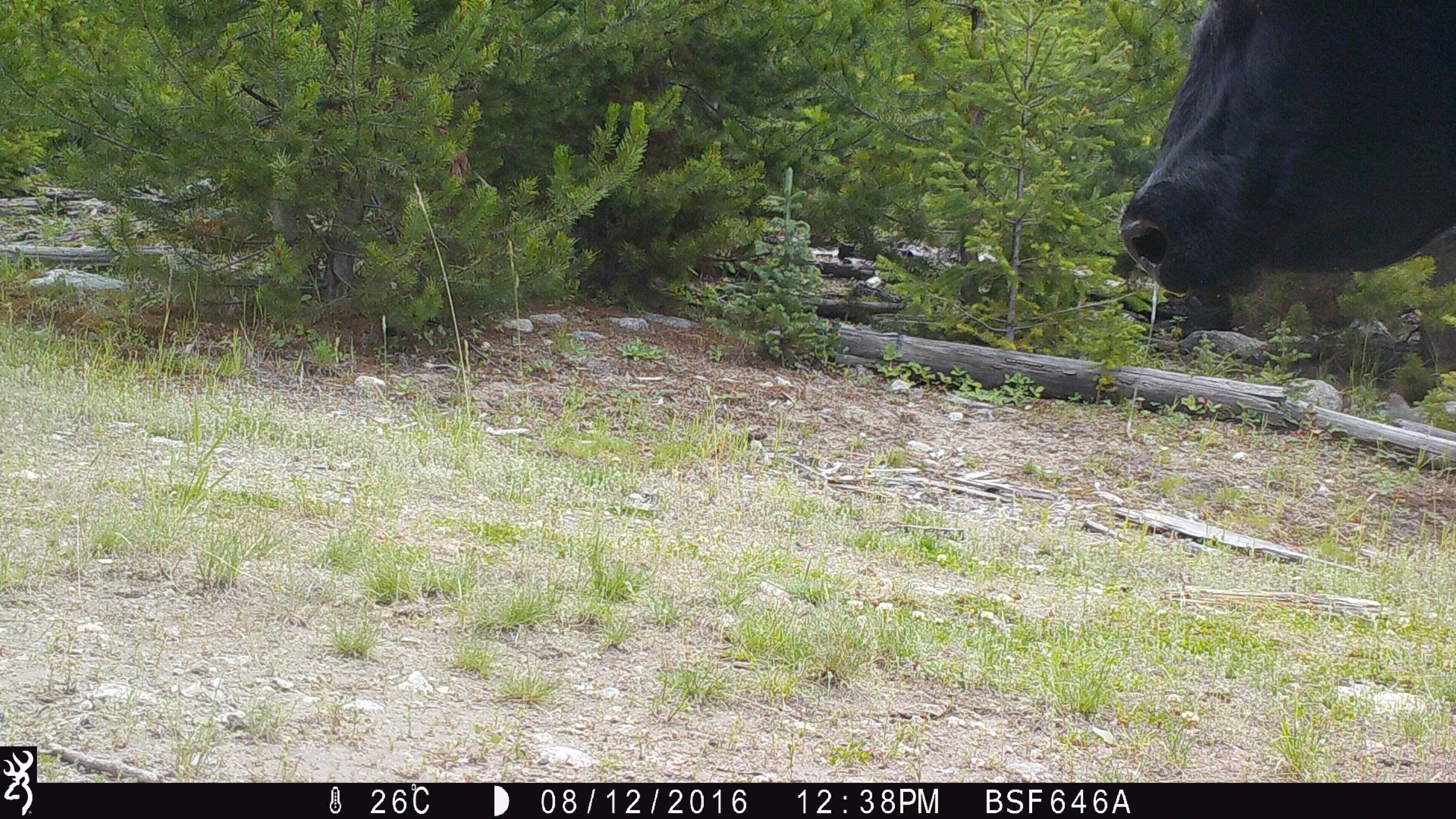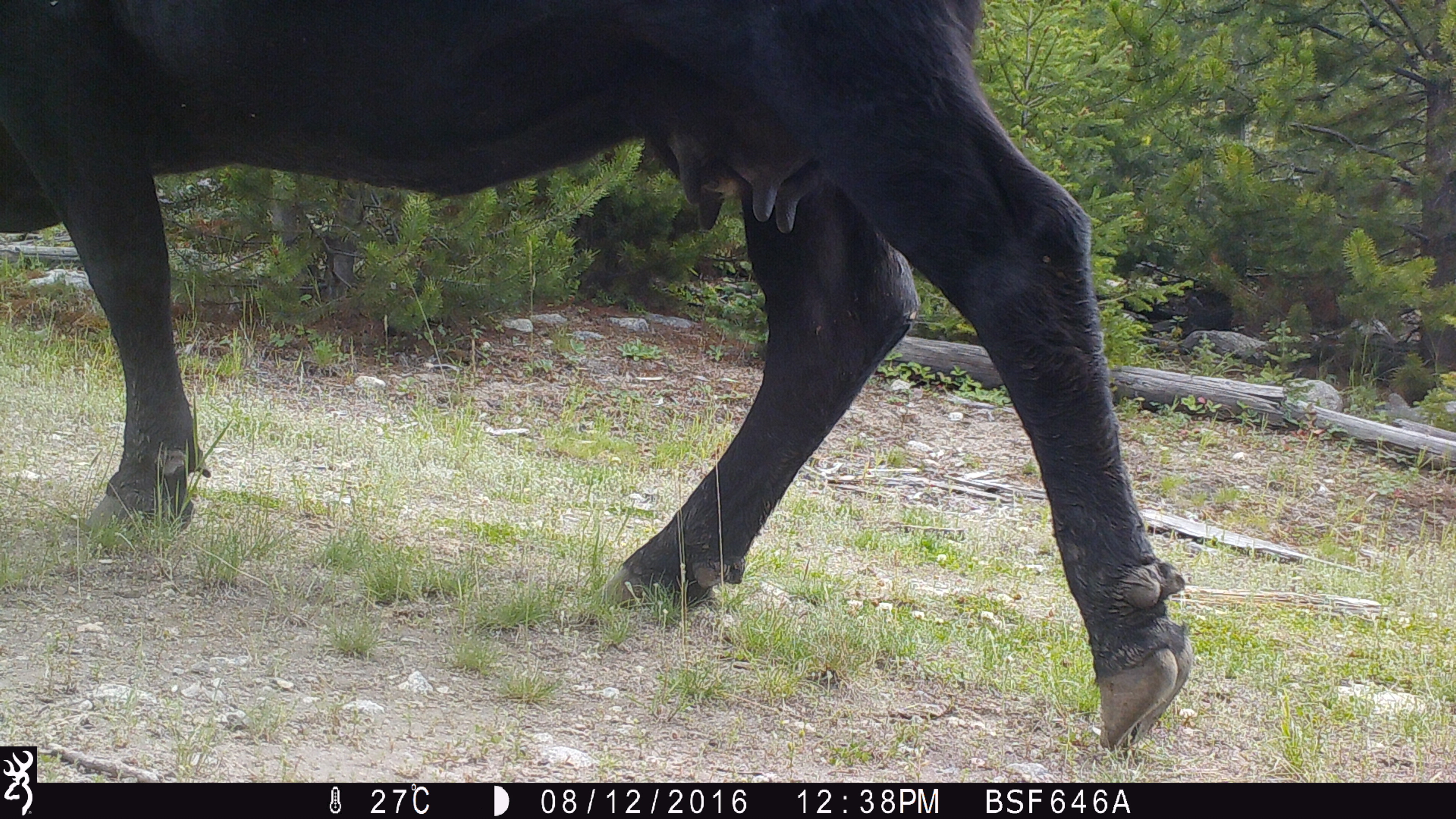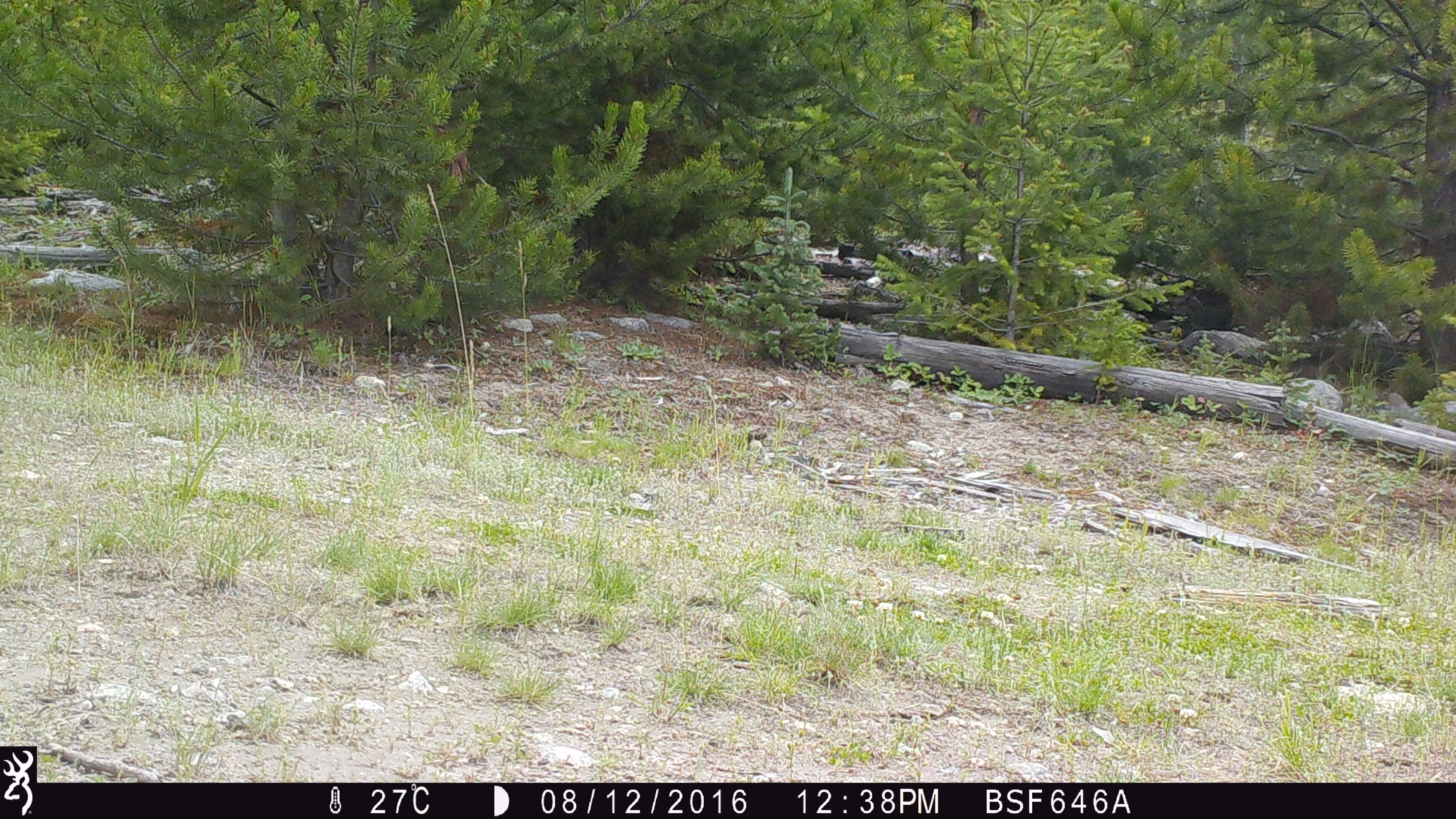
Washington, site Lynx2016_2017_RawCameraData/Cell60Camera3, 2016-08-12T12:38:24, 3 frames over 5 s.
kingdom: Animalia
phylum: Chordata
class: Mammalia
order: Artiodactyla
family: Bovidae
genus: Bos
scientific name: Bos taurus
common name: domestic cattle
Domestic cattle (Bos taurus). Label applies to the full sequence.